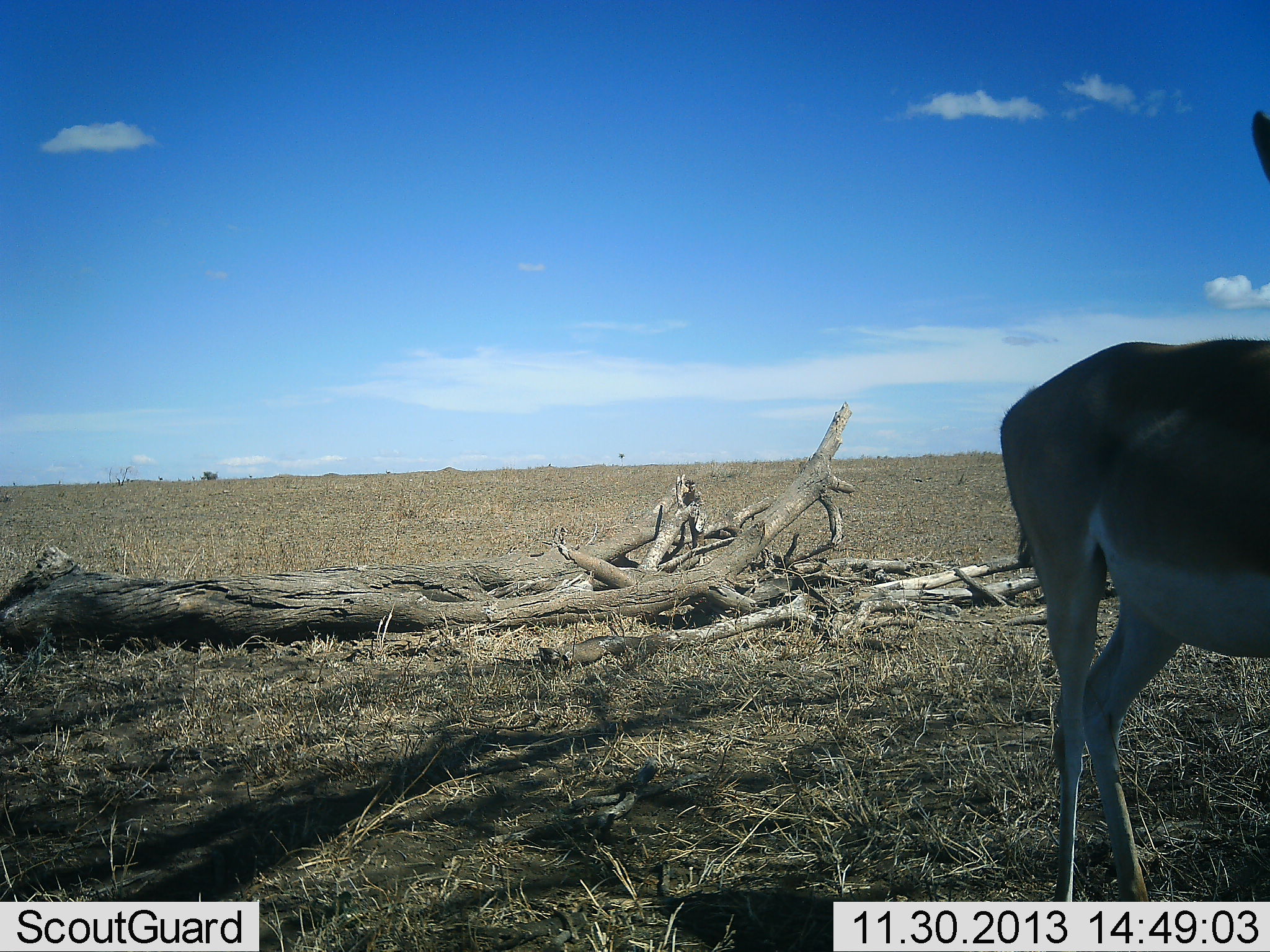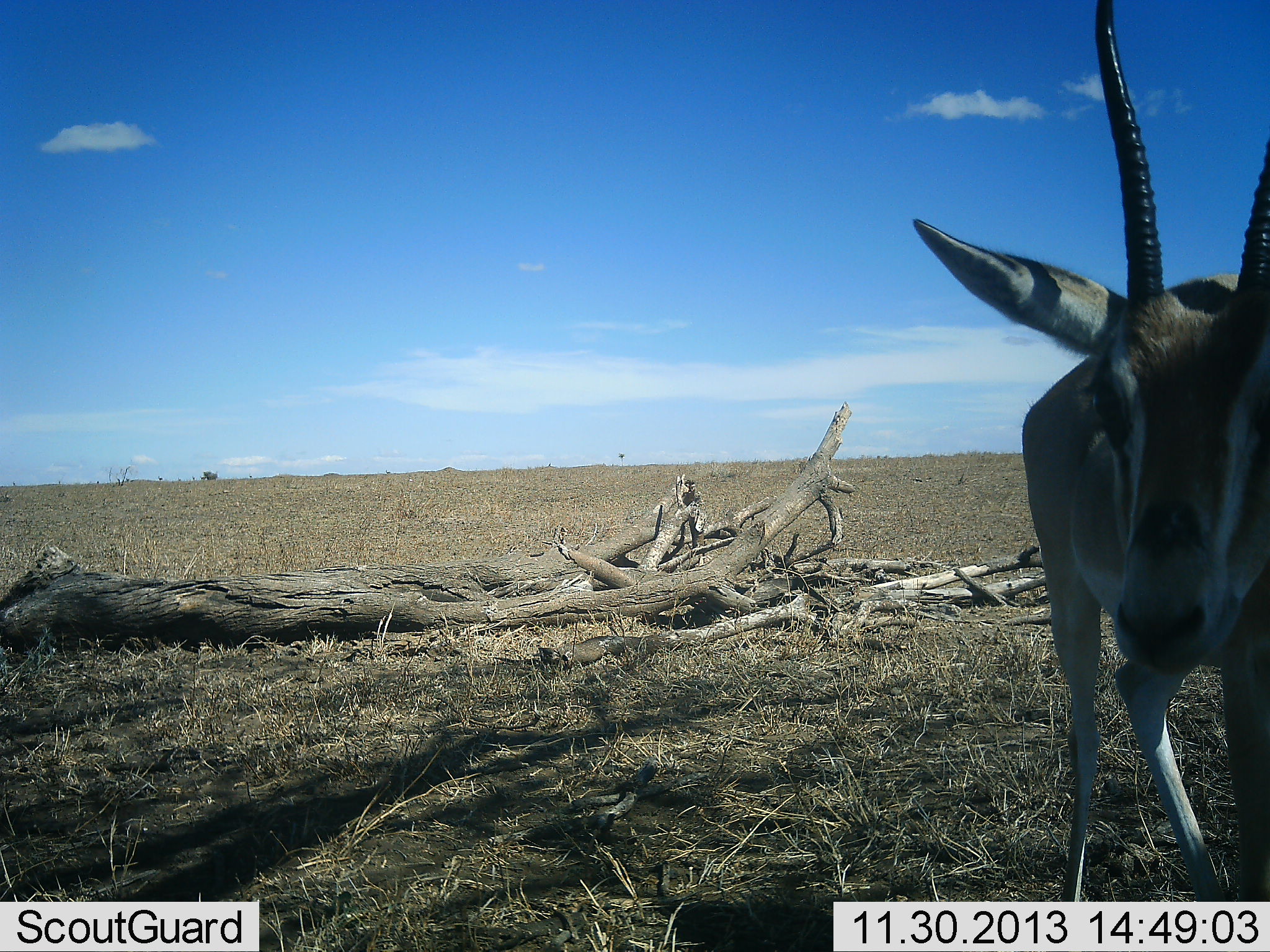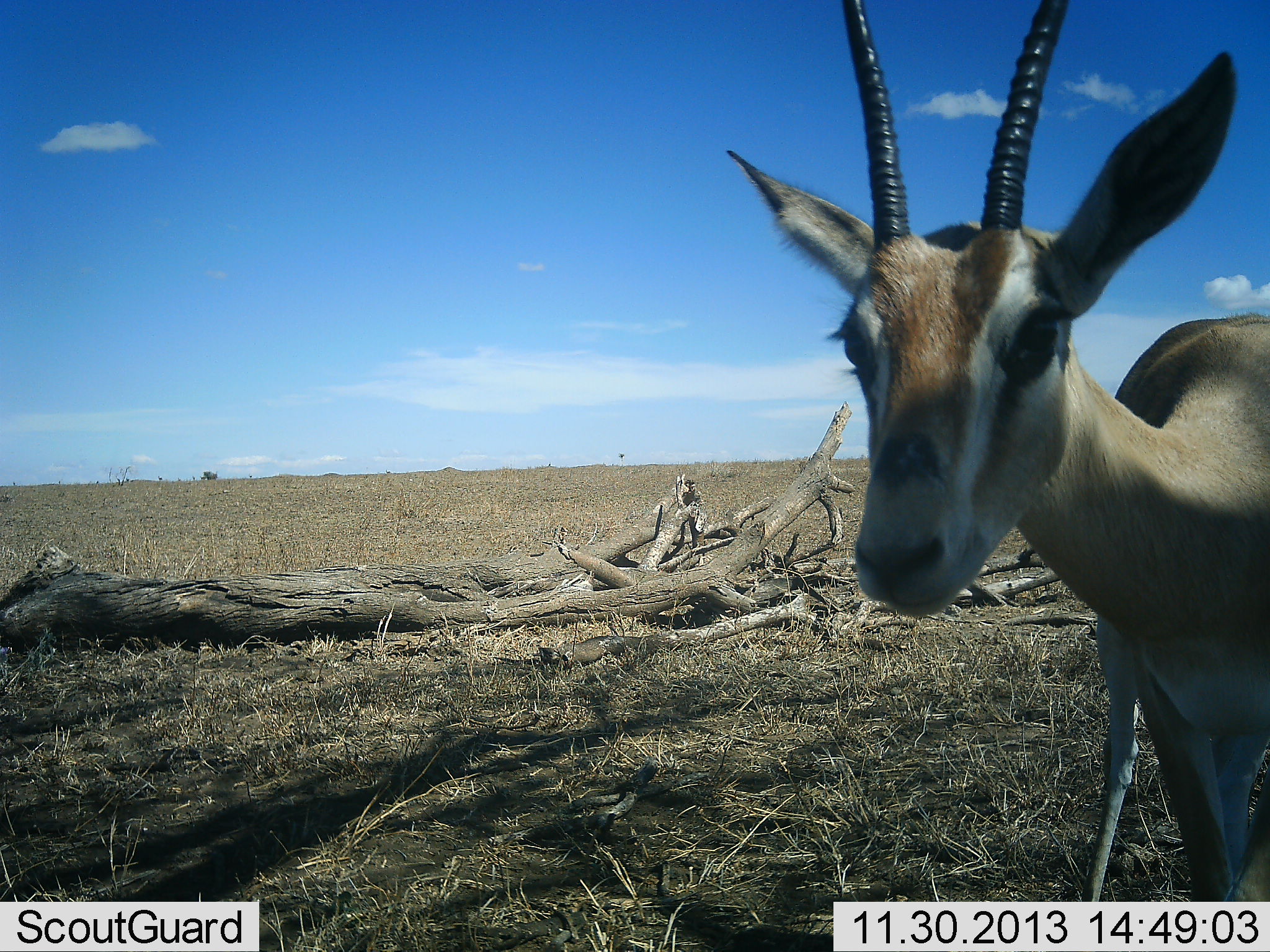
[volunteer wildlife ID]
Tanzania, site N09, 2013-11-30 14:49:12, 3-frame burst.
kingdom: Animalia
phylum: Chordata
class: Mammalia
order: Artiodactyla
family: Bovidae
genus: Nanger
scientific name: Nanger granti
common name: grant's gazelle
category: gazellegrants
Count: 1.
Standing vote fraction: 30%.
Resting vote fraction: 0%.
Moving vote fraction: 50%.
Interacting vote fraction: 20%.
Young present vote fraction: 10%.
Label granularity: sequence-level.